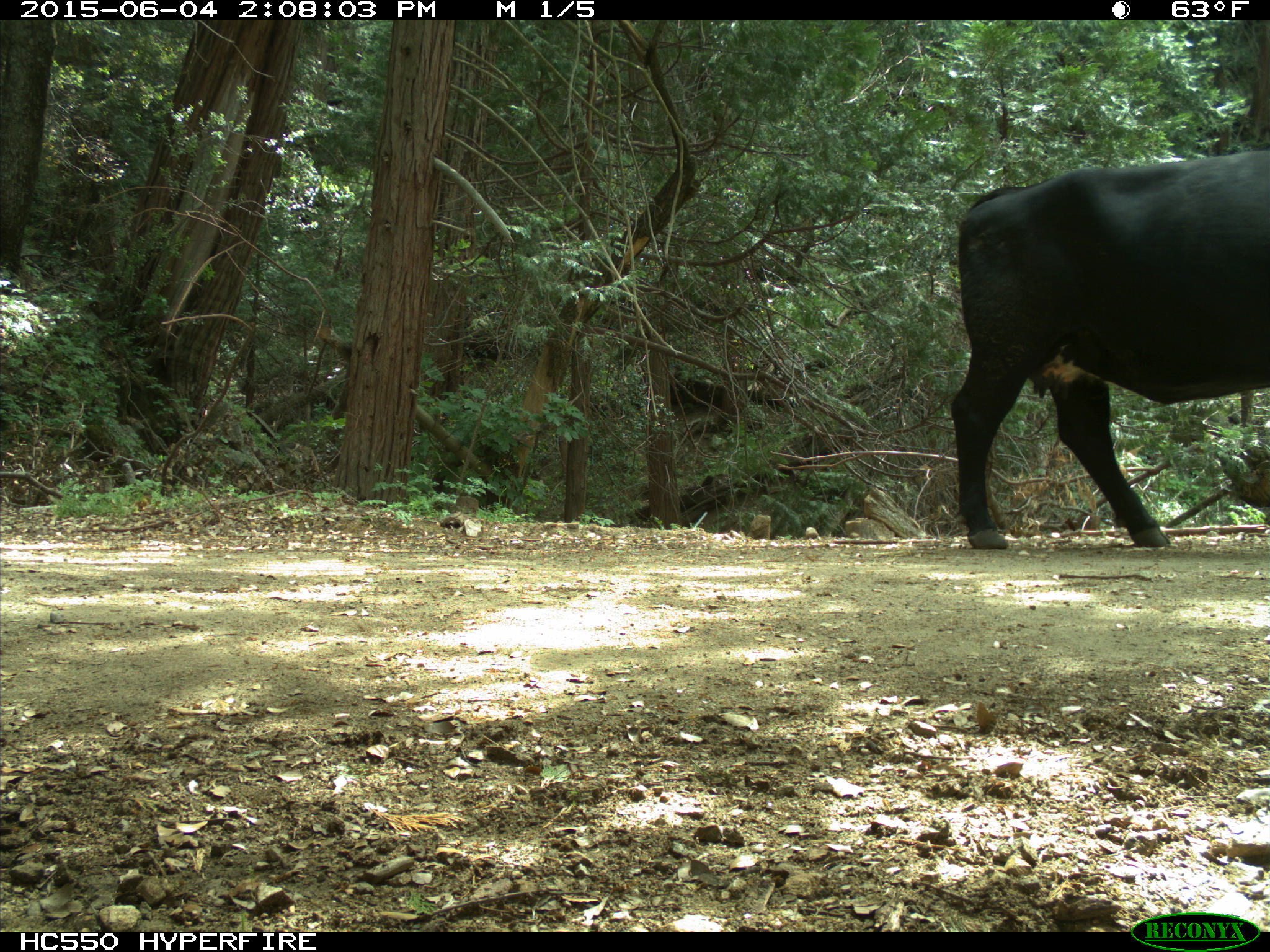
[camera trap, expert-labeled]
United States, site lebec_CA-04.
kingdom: Animalia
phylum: Chordata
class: Mammalia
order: Artiodactyla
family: Bovidae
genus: Bos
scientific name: Bos taurus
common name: domestic cow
Bos taurus (domestic cow).